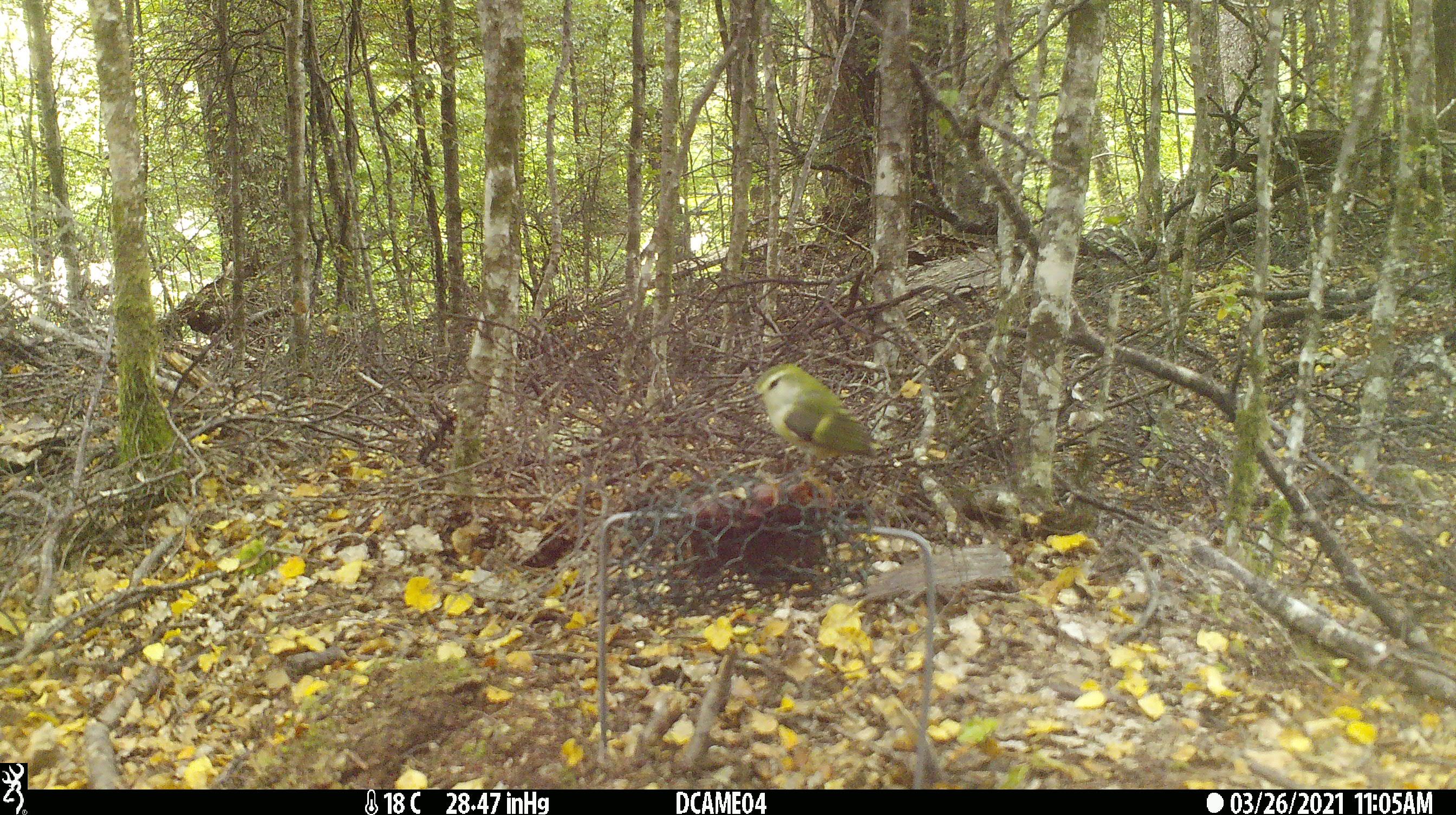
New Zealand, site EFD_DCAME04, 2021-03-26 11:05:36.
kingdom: Animalia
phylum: Chordata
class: Aves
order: Passeriformes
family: Acanthisittidae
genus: Acanthisitta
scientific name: Acanthisitta chloris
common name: rifleman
Rifleman (Acanthisitta chloris).